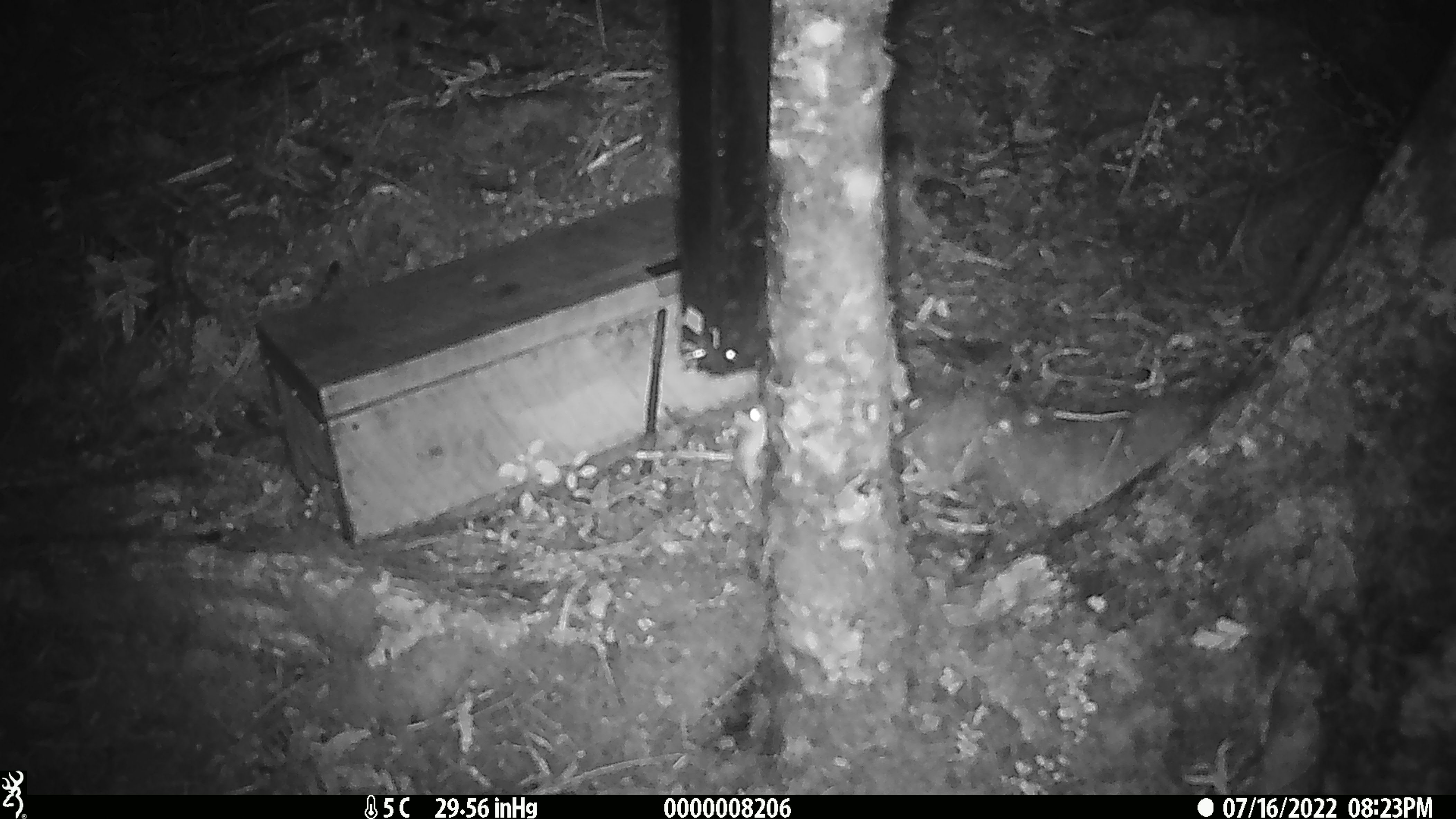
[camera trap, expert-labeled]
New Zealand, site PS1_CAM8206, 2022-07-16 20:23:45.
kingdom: Animalia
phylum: Chordata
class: Mammalia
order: Rodentia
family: Muridae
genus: Mus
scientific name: Mus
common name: mouse